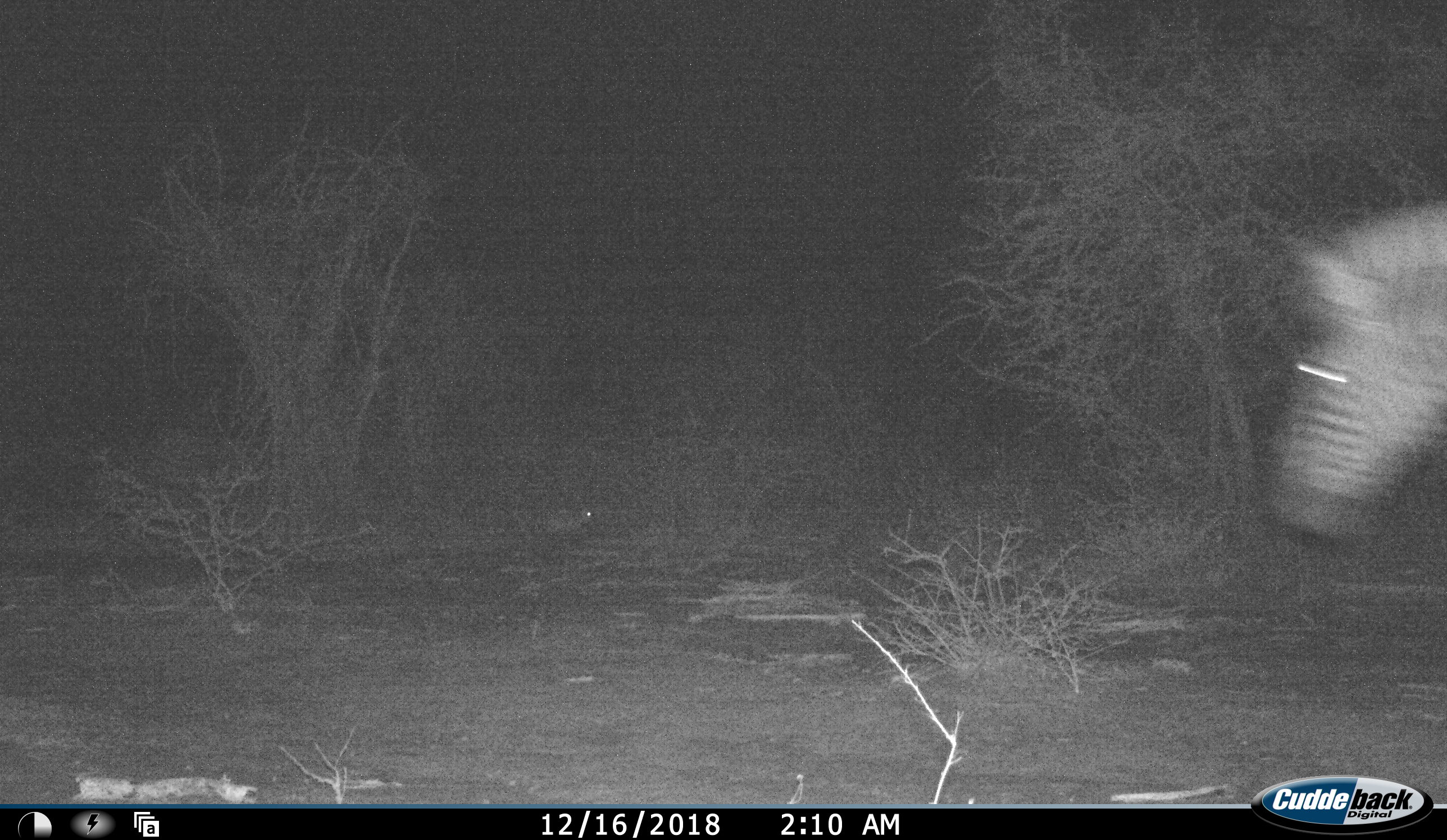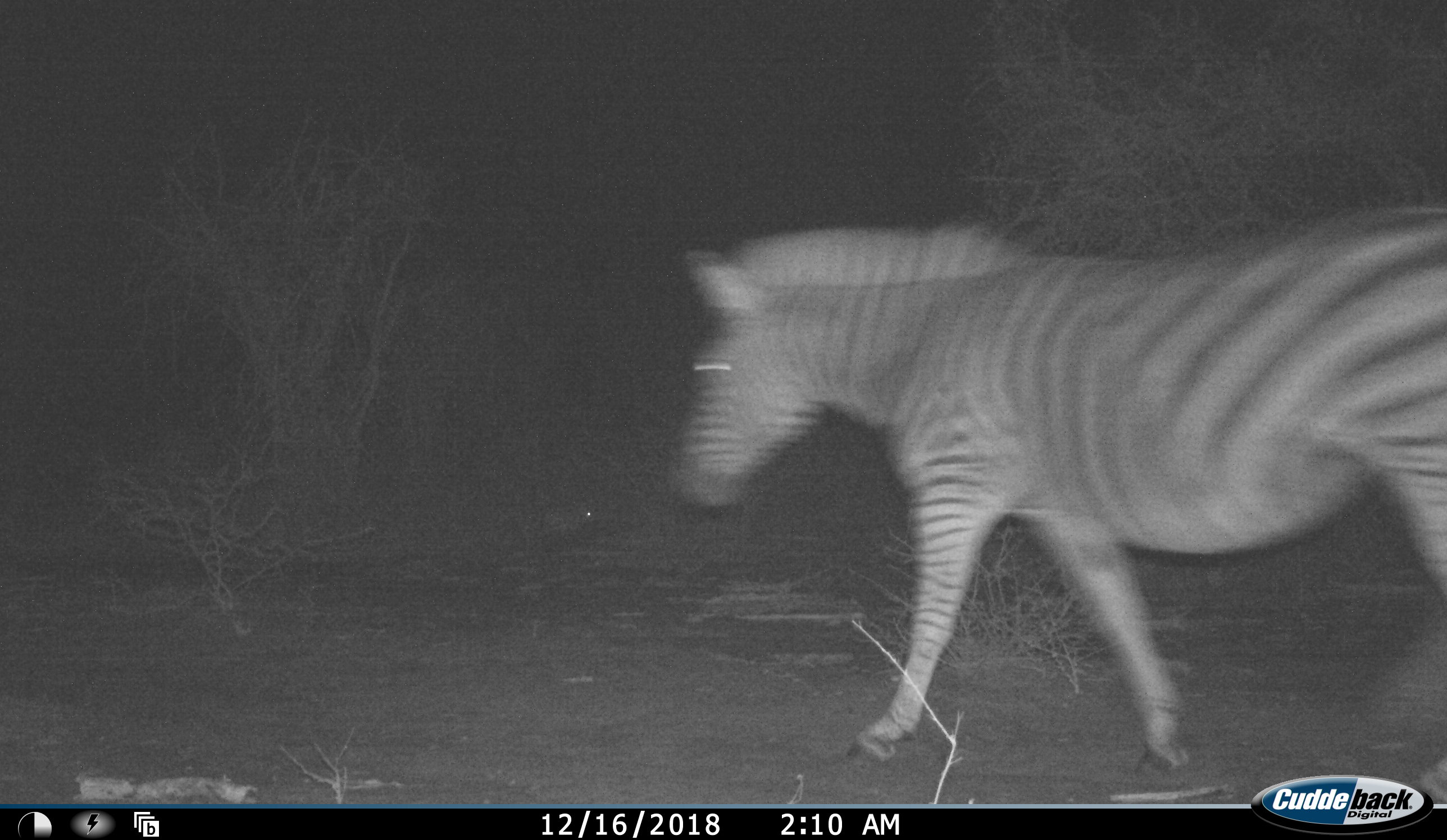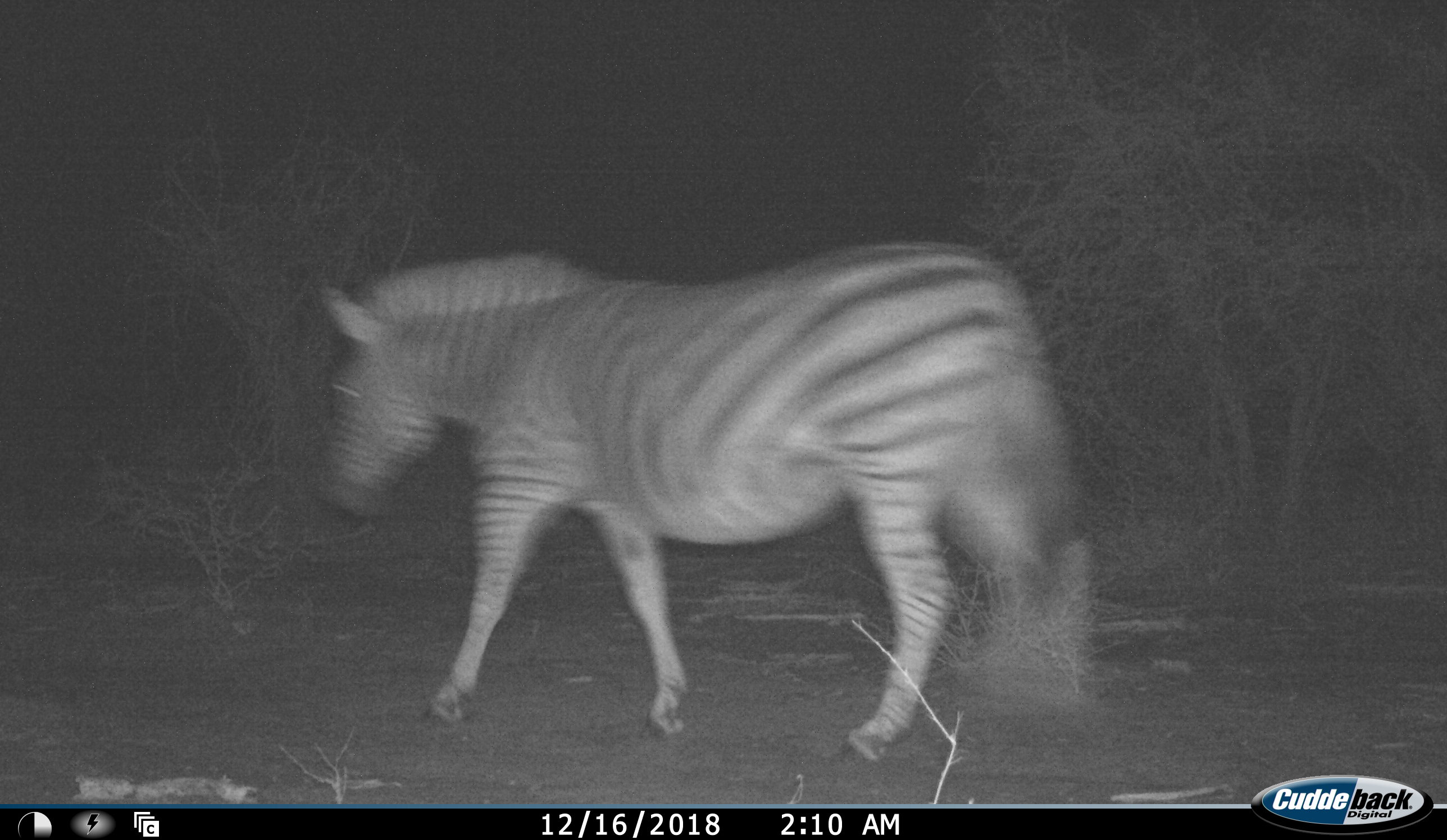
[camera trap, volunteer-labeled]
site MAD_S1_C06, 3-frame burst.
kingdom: Animalia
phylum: Chordata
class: Mammalia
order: Perissodactyla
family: Equidae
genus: Equus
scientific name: Equus quagga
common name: plains zebra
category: zebraplains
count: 1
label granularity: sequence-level